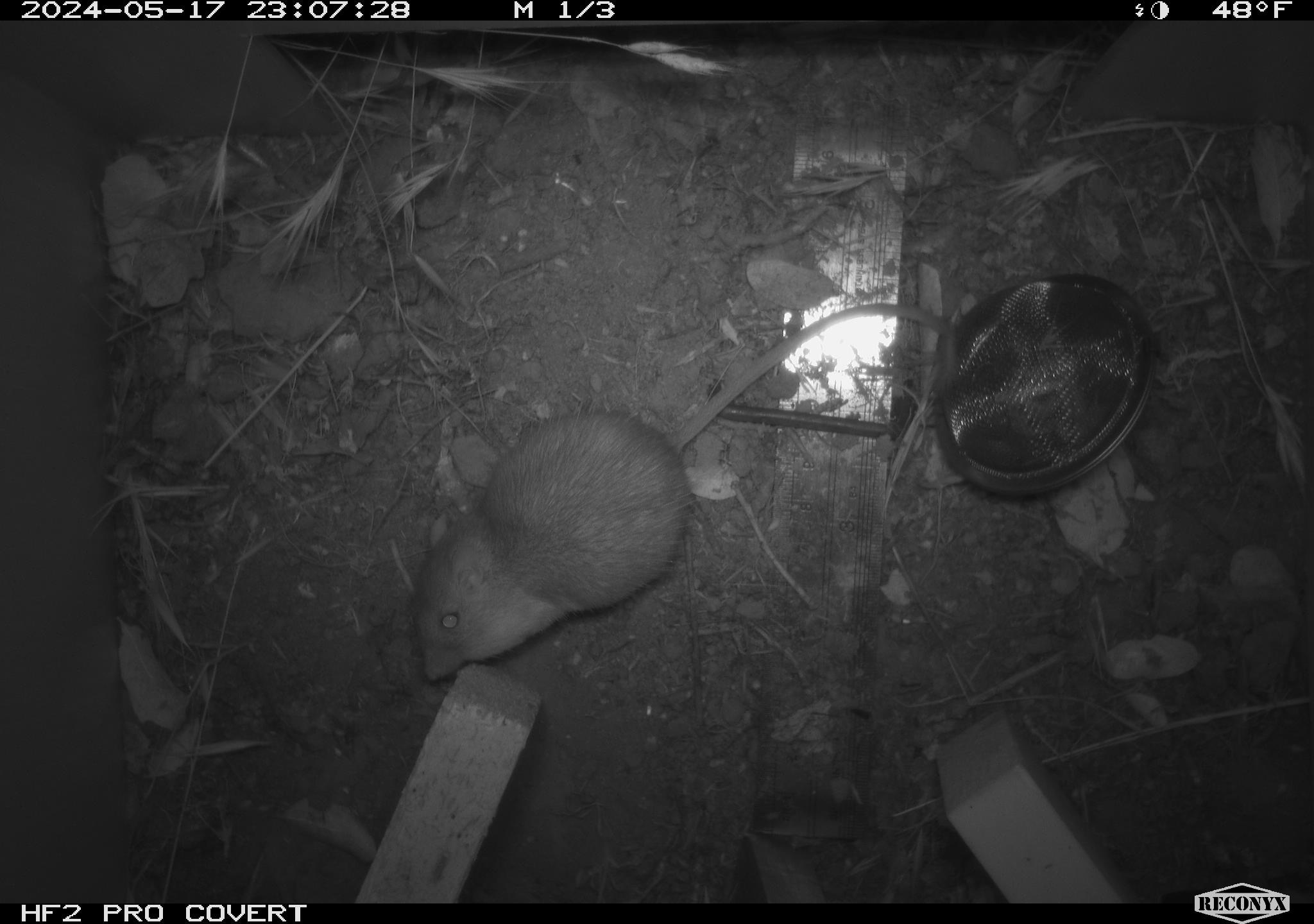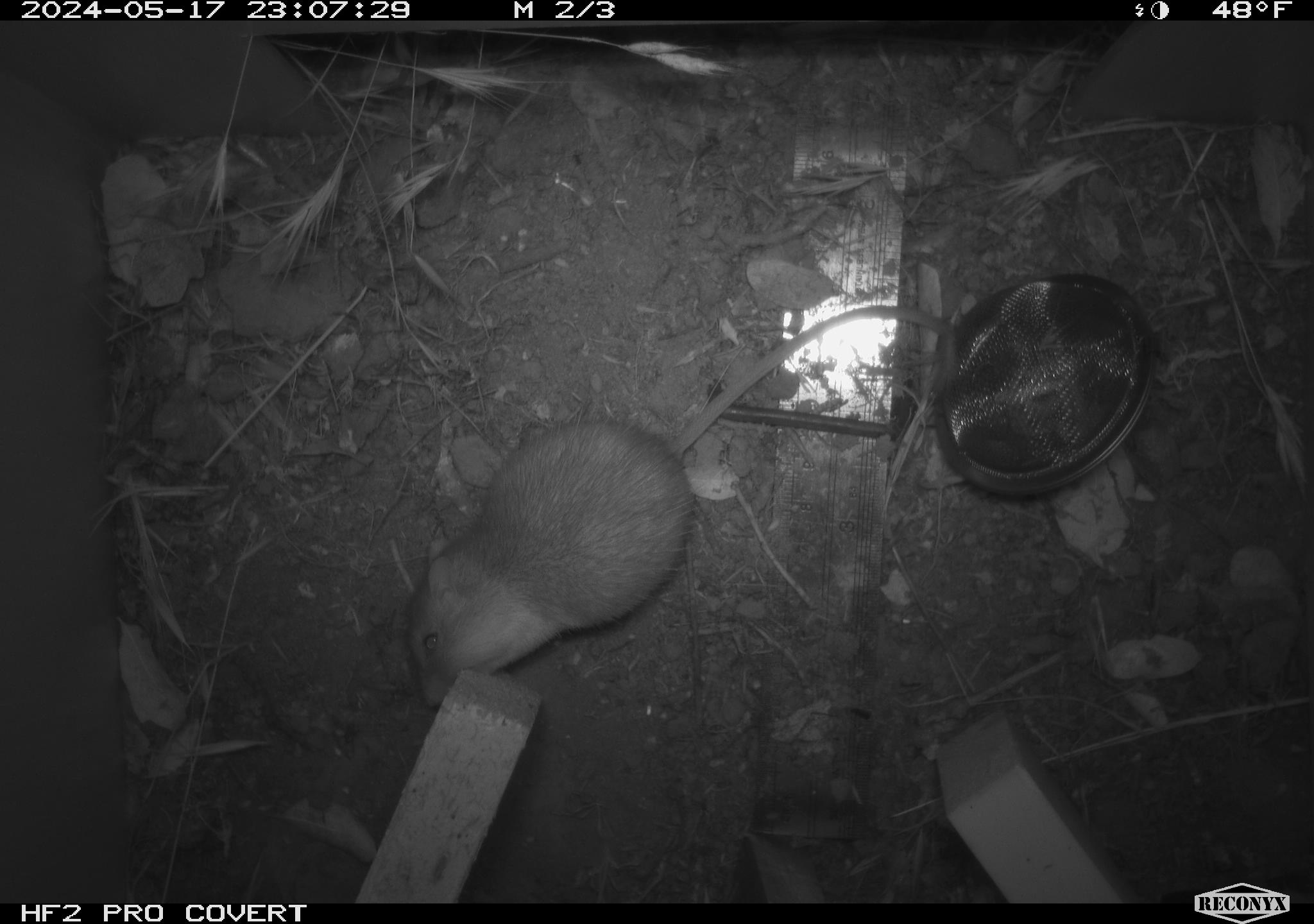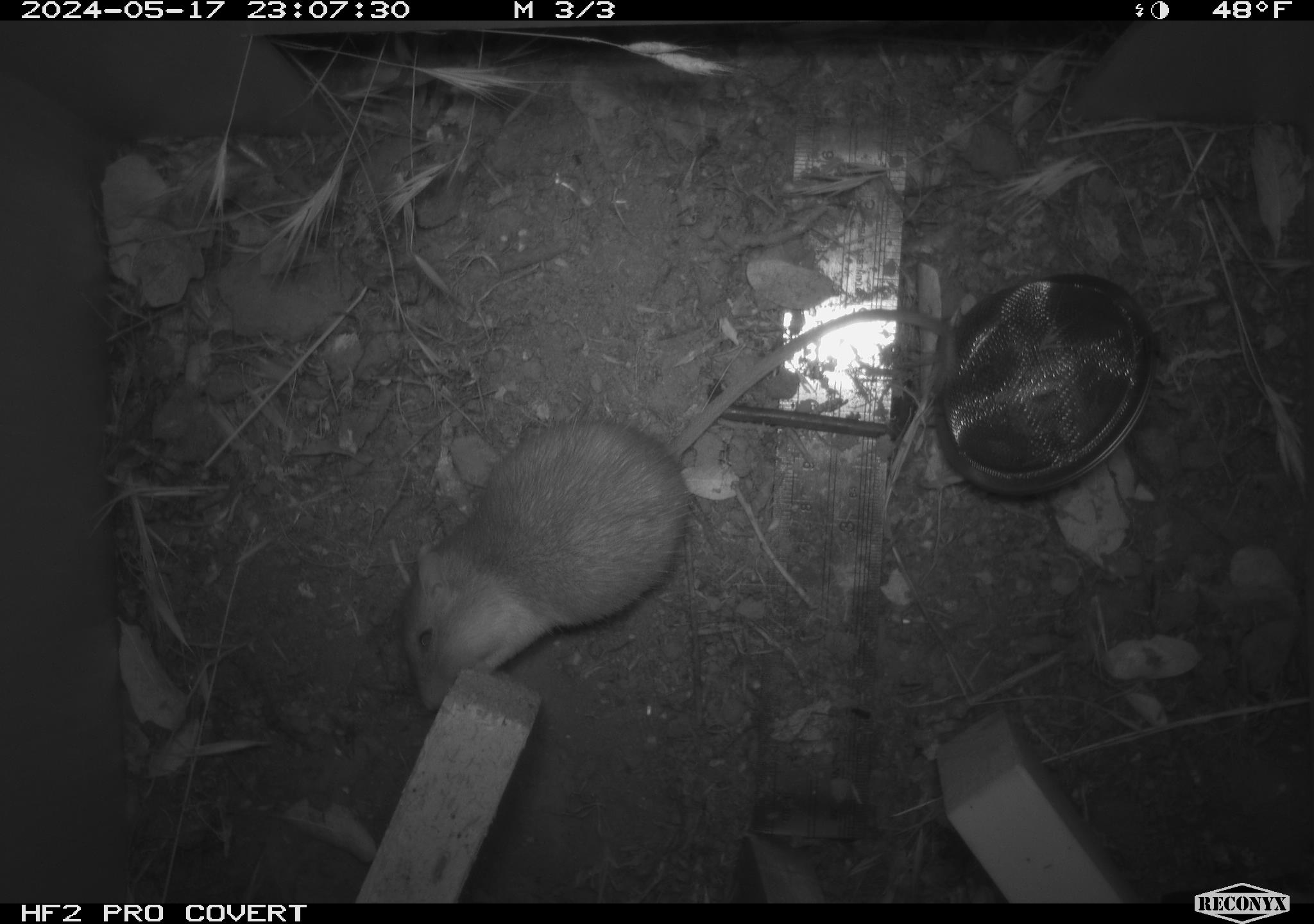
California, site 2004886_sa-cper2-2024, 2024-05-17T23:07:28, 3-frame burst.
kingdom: Animalia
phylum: Chordata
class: Mammalia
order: Rodentia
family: Heteromyidae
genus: Dipodomys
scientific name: Dipodomys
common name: kangaroo rats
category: dipodomys species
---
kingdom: Animalia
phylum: Chordata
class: Mammalia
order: Rodentia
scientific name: Rodentia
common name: rodent